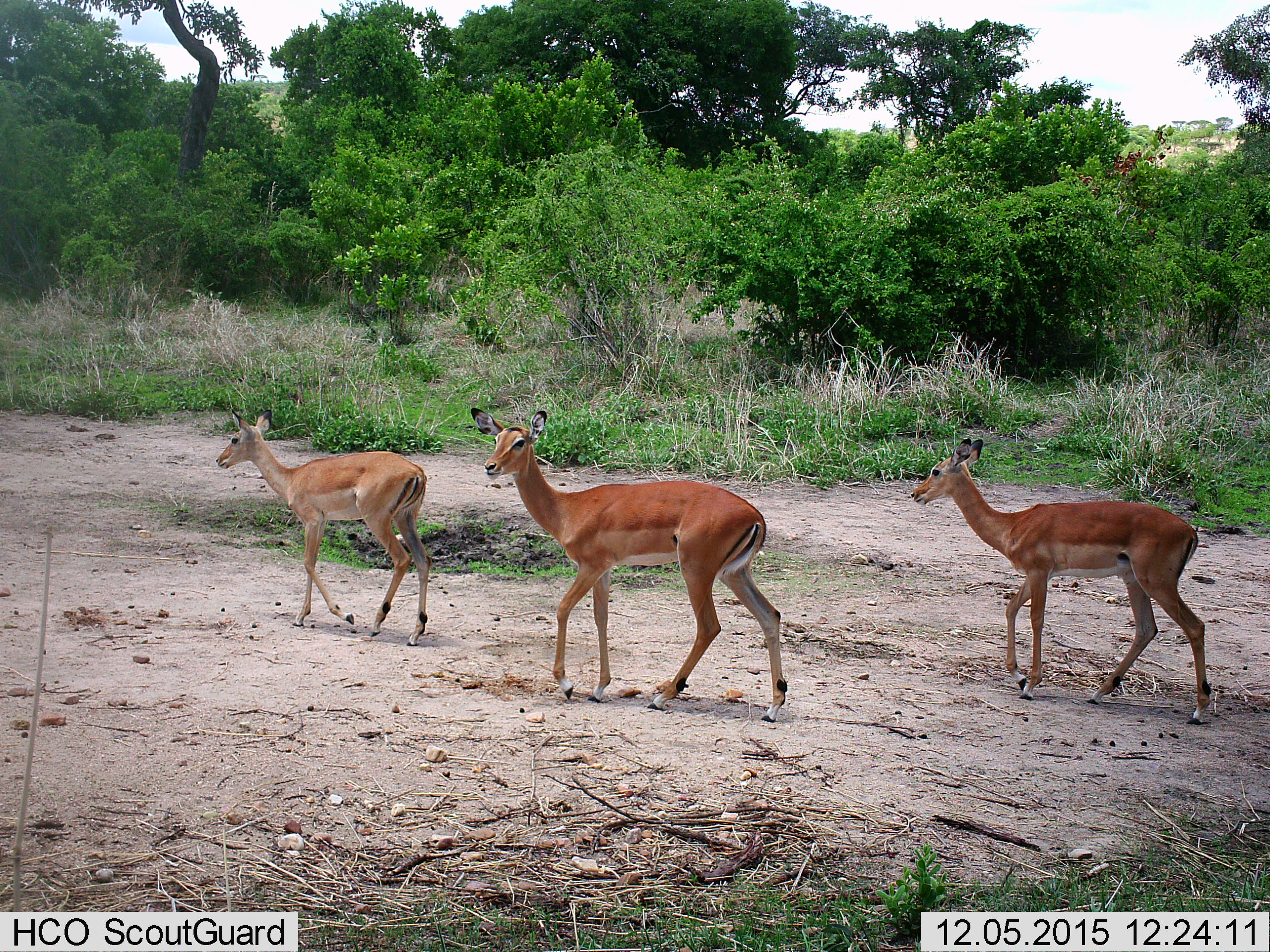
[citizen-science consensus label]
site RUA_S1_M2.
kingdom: Animalia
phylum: Chordata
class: Mammalia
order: Artiodactyla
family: Bovidae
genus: Aepyceros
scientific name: Aepyceros melampus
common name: impala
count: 3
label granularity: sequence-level